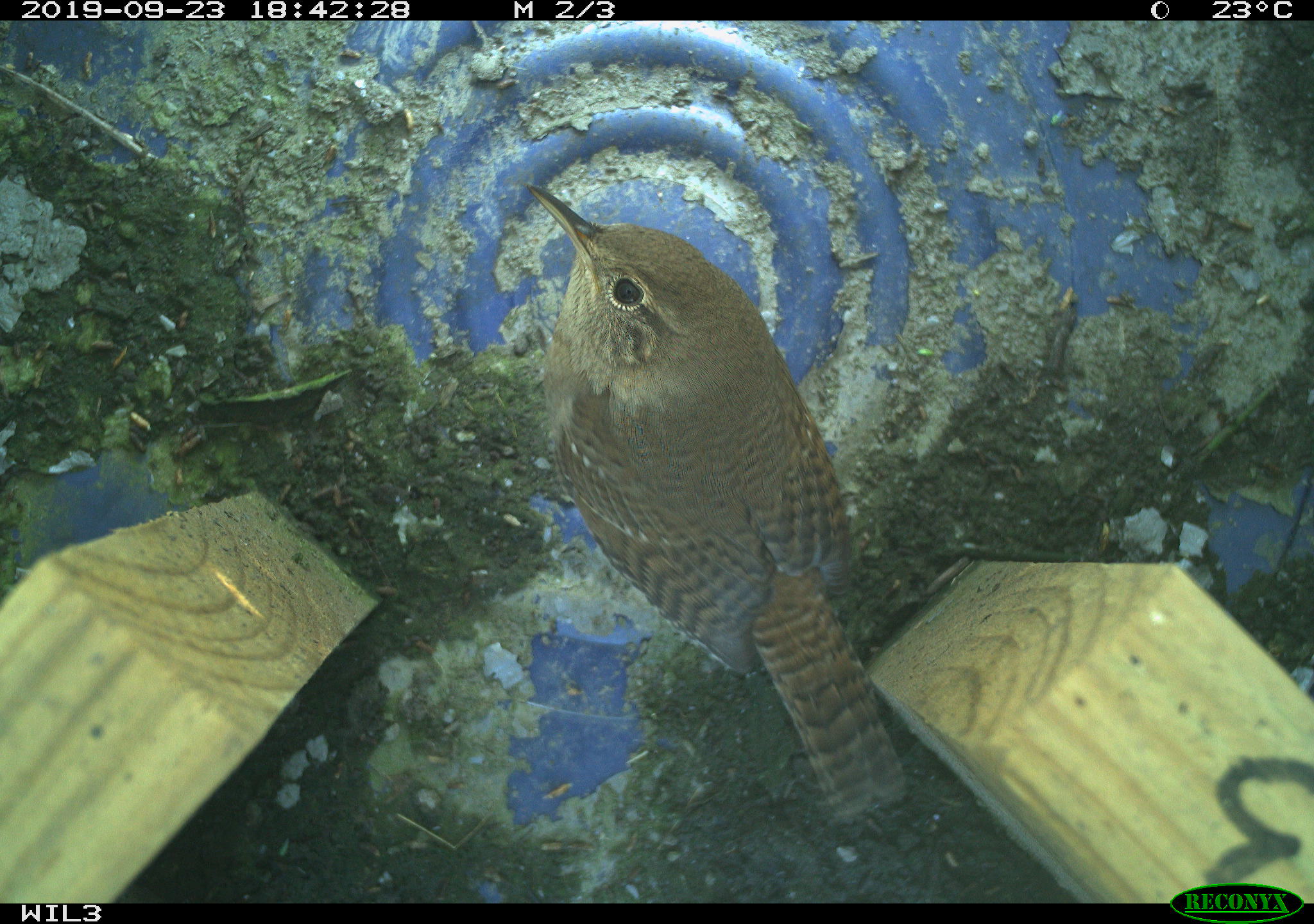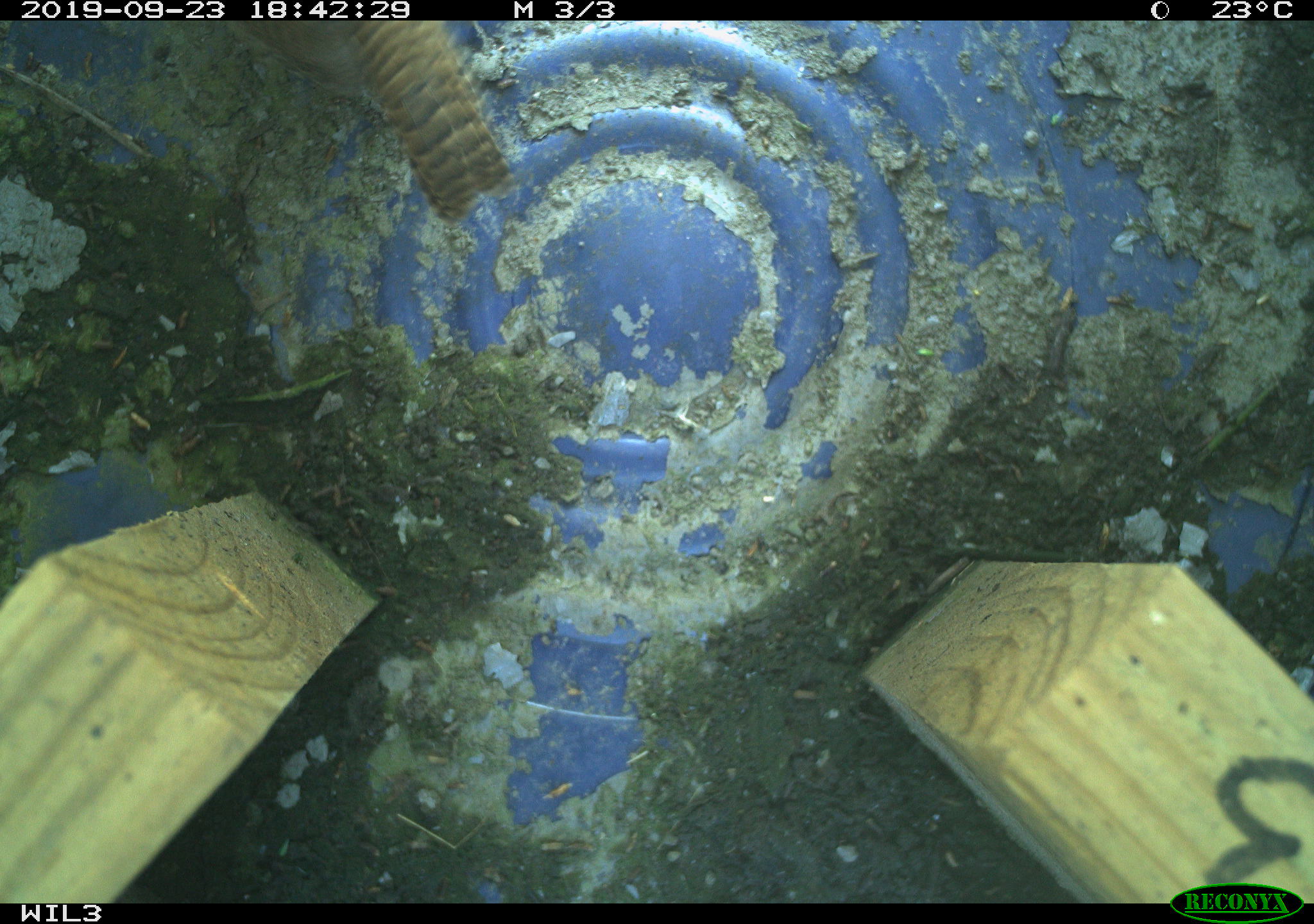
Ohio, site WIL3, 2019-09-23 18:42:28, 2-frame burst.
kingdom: Animalia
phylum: Chordata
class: Aves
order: Passeriformes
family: Troglodytidae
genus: Troglodytes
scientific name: Troglodytes aedon aedon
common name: northern house wren